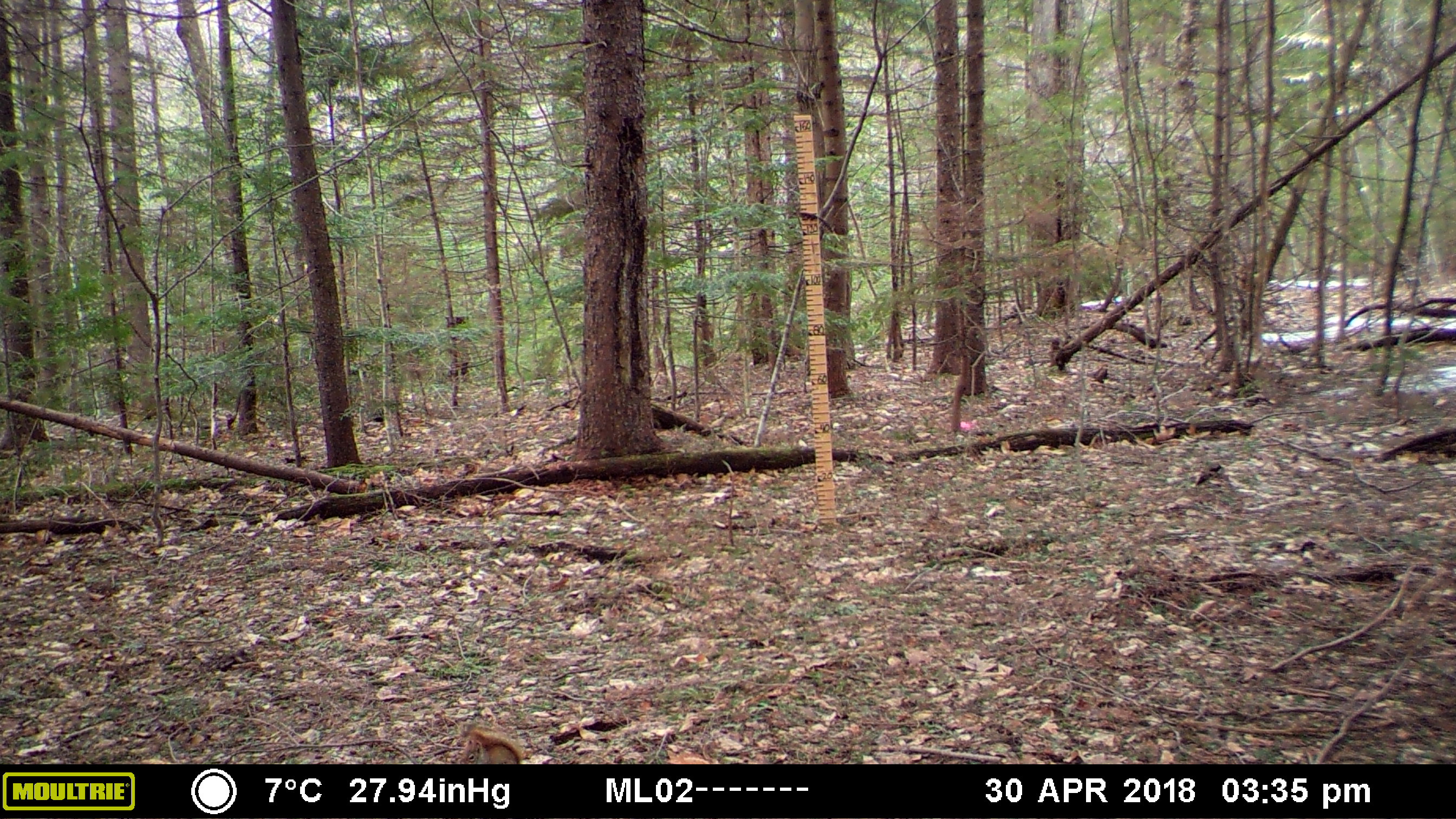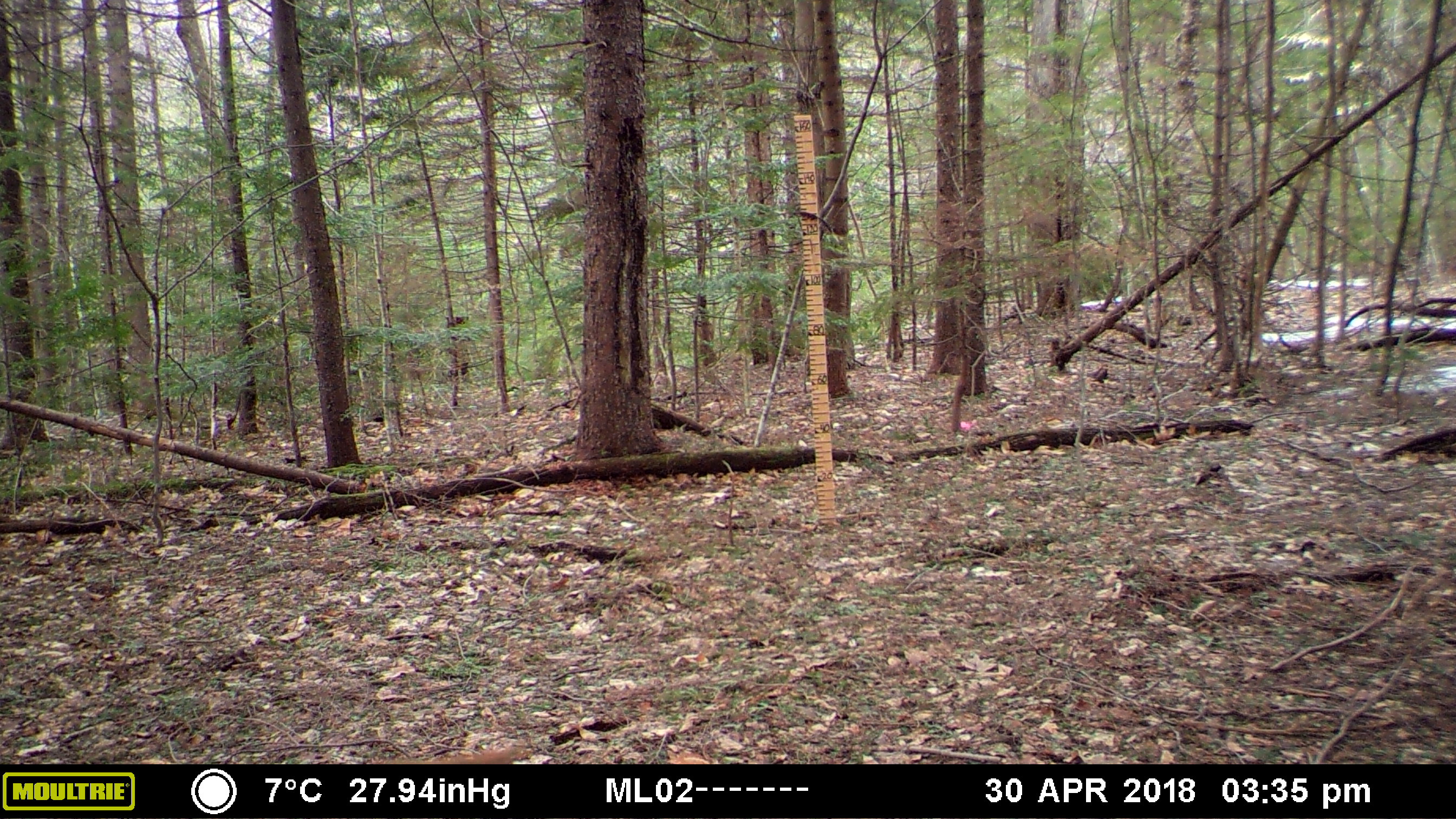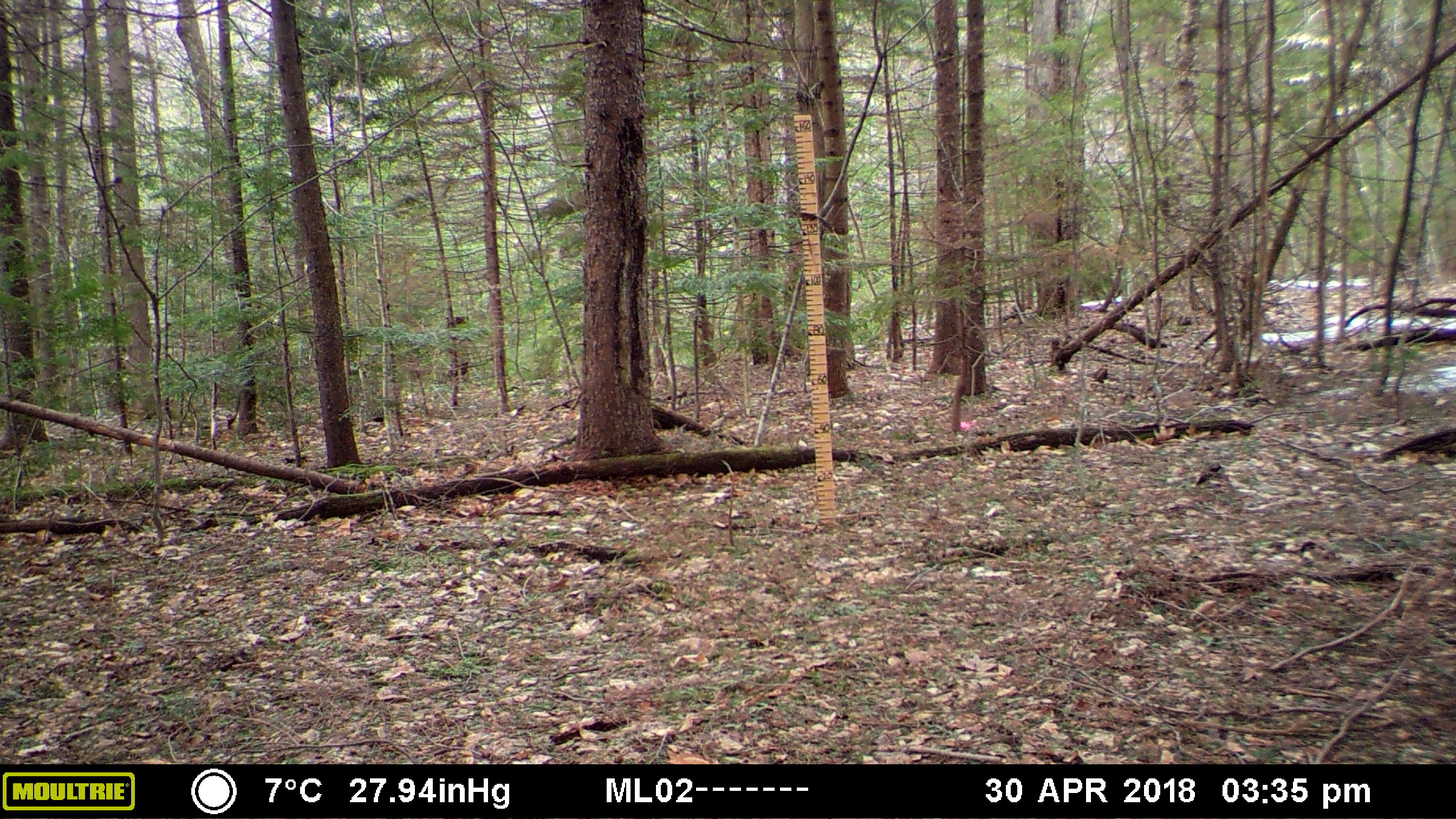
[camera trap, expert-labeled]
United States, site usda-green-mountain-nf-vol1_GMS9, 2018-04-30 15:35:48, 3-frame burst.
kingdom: Animalia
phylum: Chordata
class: Mammalia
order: Rodentia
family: Sciuridae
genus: Tamiasciurus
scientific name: Tamiasciurus hudsonicus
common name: red squirrel